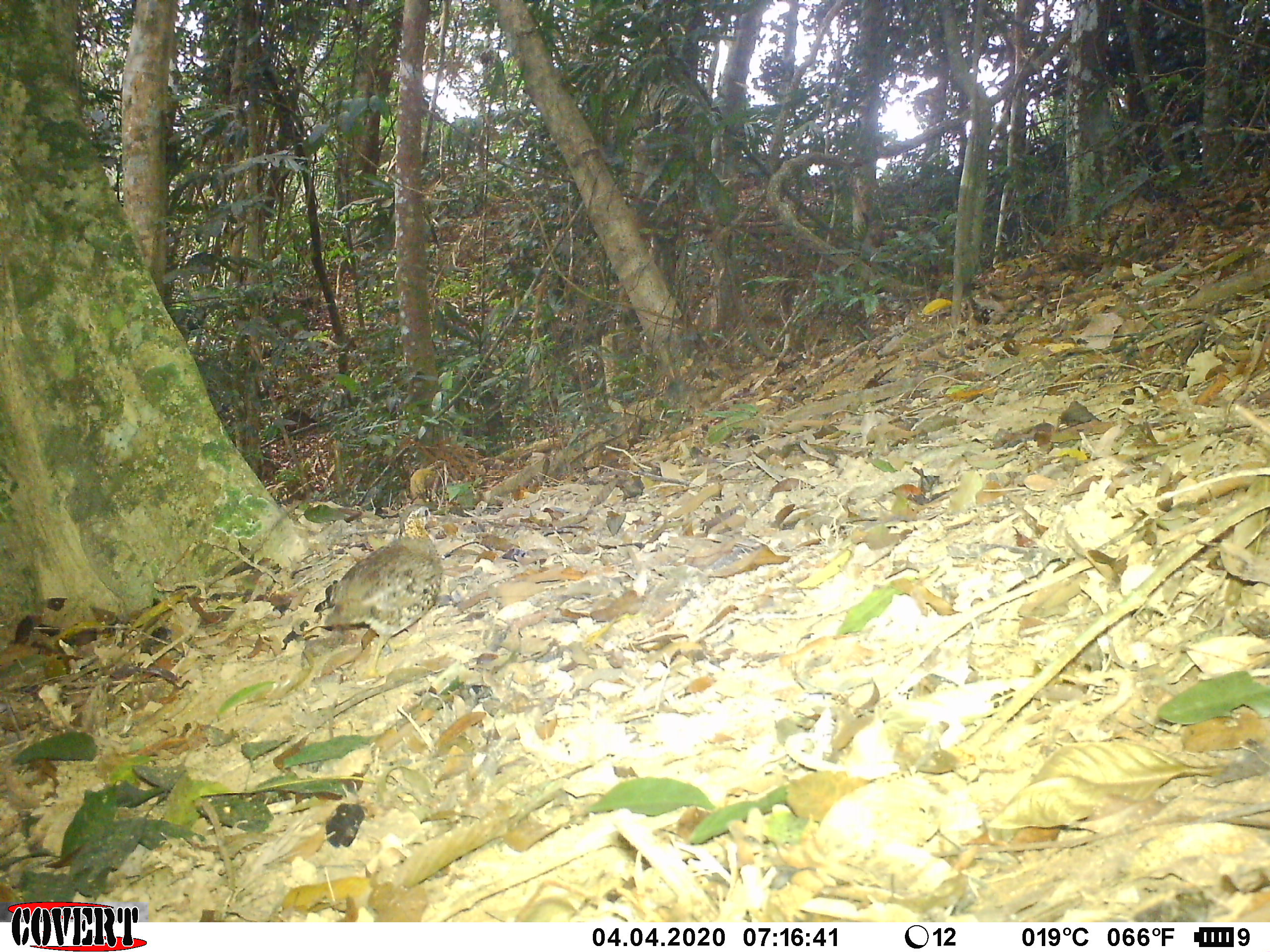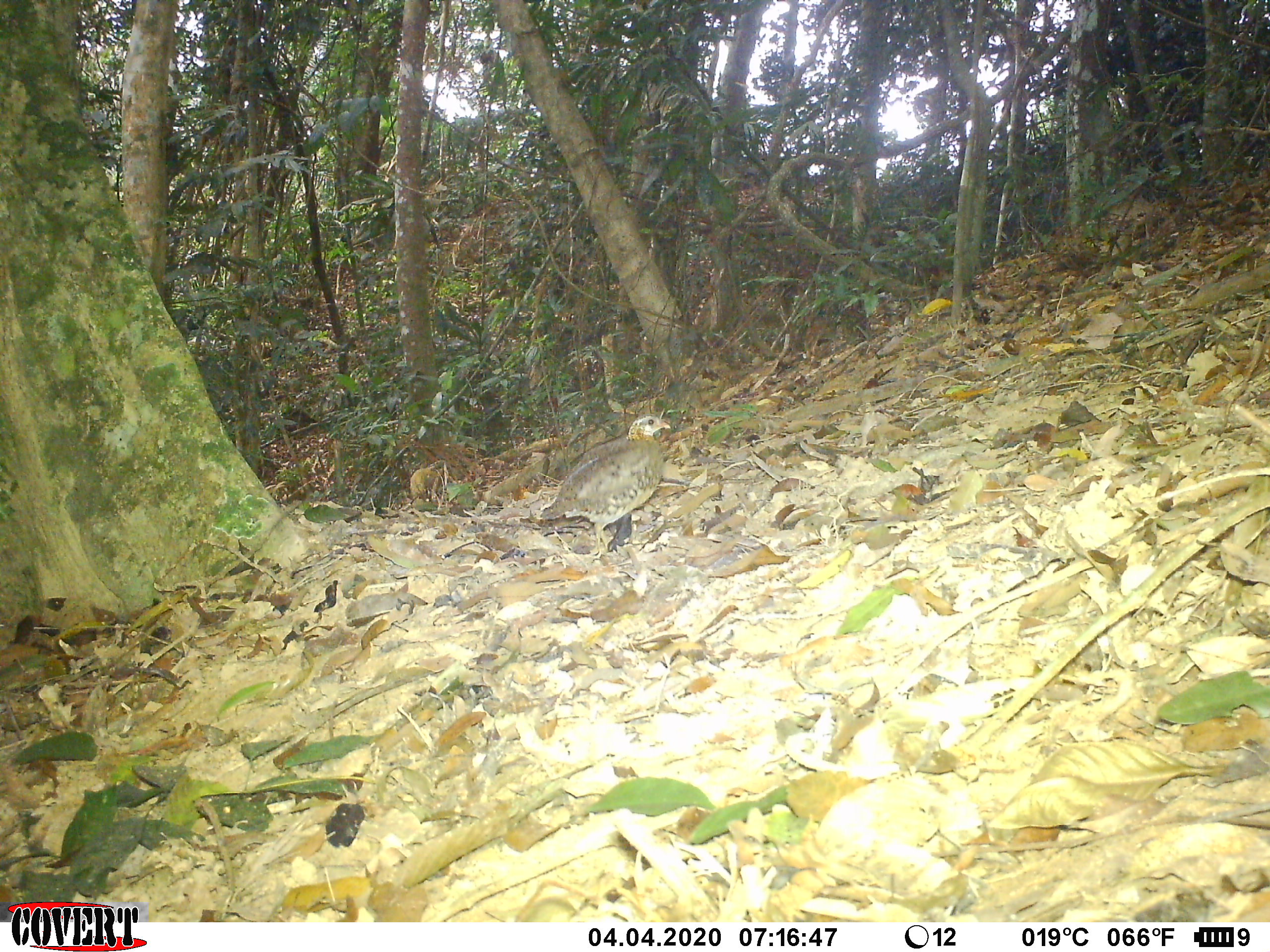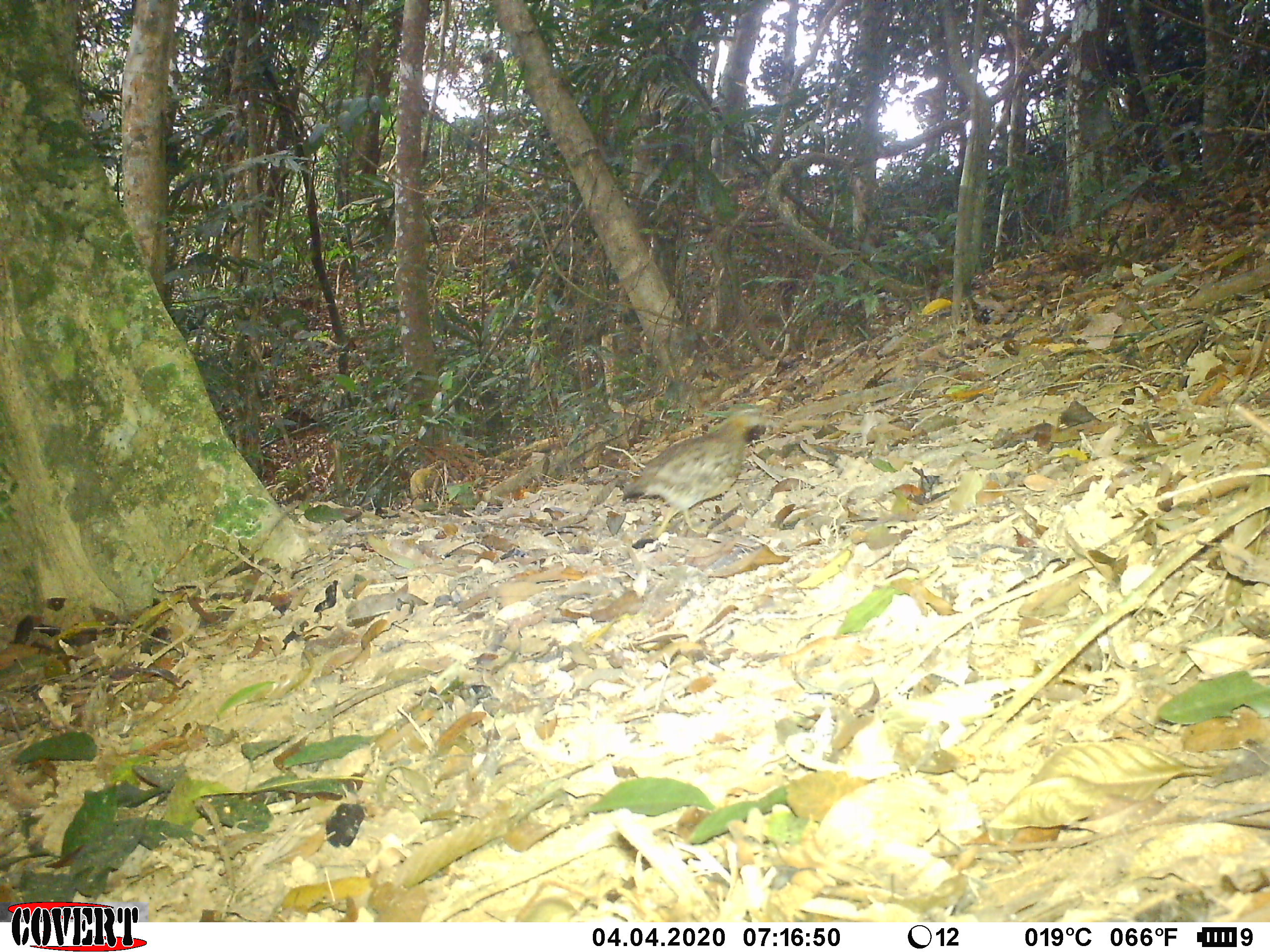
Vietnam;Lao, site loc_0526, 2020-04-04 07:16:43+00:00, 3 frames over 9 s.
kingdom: Animalia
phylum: Chordata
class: Aves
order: Galliformes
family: Phasianidae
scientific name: Phasianidae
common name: partridge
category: unidentified partridge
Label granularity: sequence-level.